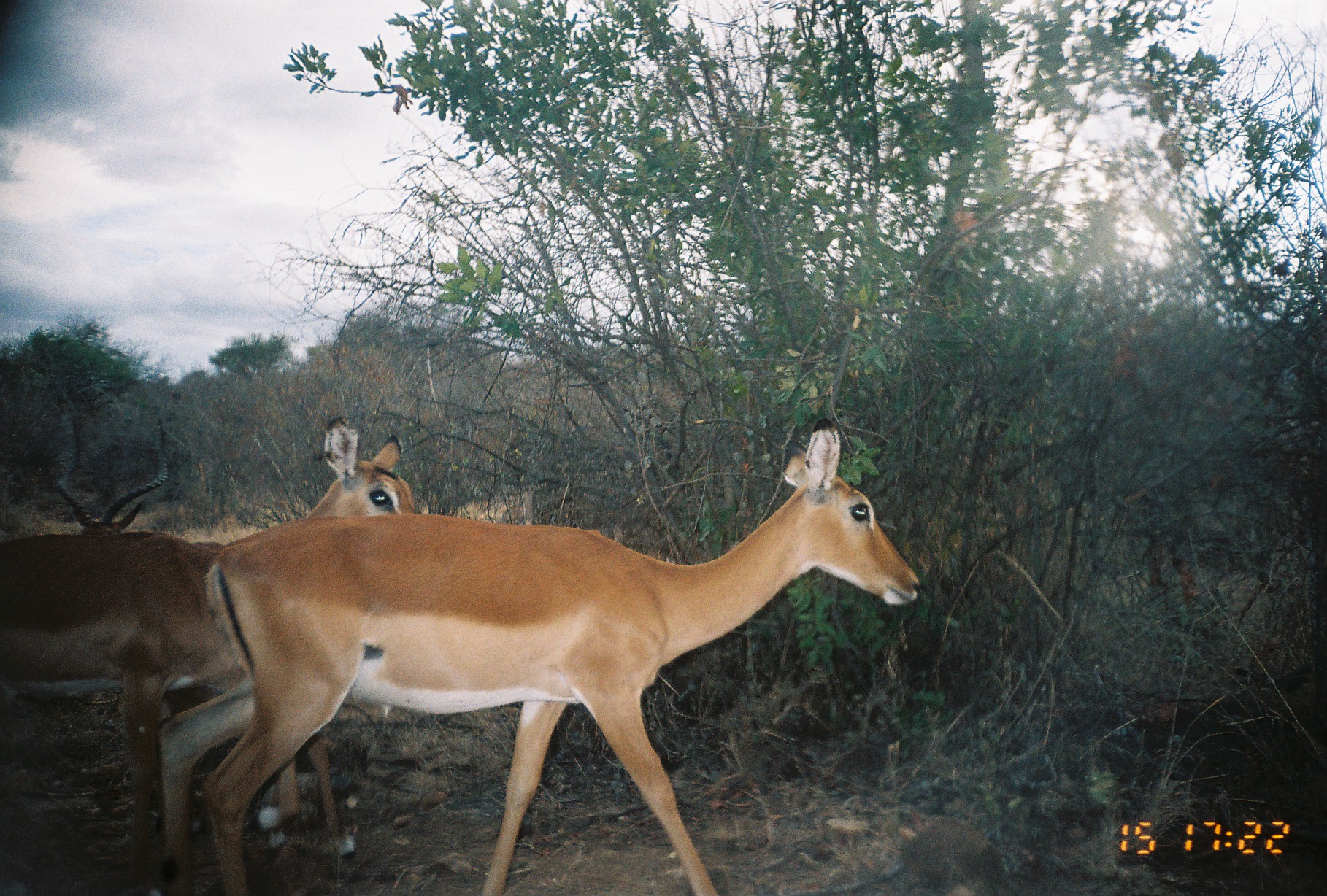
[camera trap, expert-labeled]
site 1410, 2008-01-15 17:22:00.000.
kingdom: Animalia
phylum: Chordata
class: Mammalia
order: Artiodactyla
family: Bovidae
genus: Aepyceros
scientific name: Aepyceros melampus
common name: impala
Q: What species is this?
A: Aepyceros melampus (impala).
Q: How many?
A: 3.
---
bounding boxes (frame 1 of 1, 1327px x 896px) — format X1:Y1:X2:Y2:
aepyceros melampus: 146:416:925:894; 3:411:431:894; 3:409:170:536